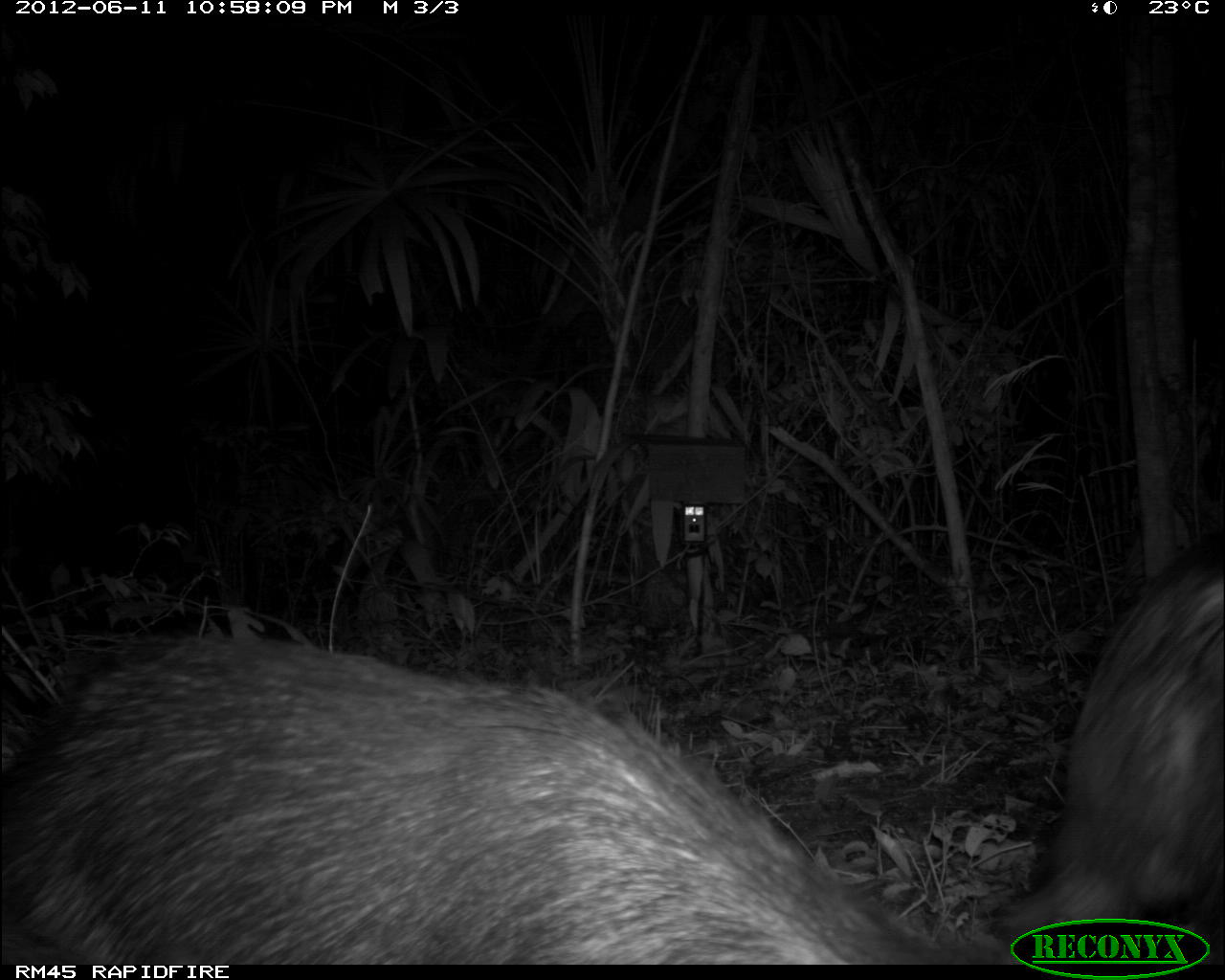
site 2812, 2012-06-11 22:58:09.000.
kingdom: Animalia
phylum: Chordata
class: Mammalia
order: Artiodactyla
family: Tayassuidae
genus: Tayassu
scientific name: Tayassu pecari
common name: white-lipped peccary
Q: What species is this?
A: Tayassu pecari (white-lipped peccary).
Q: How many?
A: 18.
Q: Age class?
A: Adult.